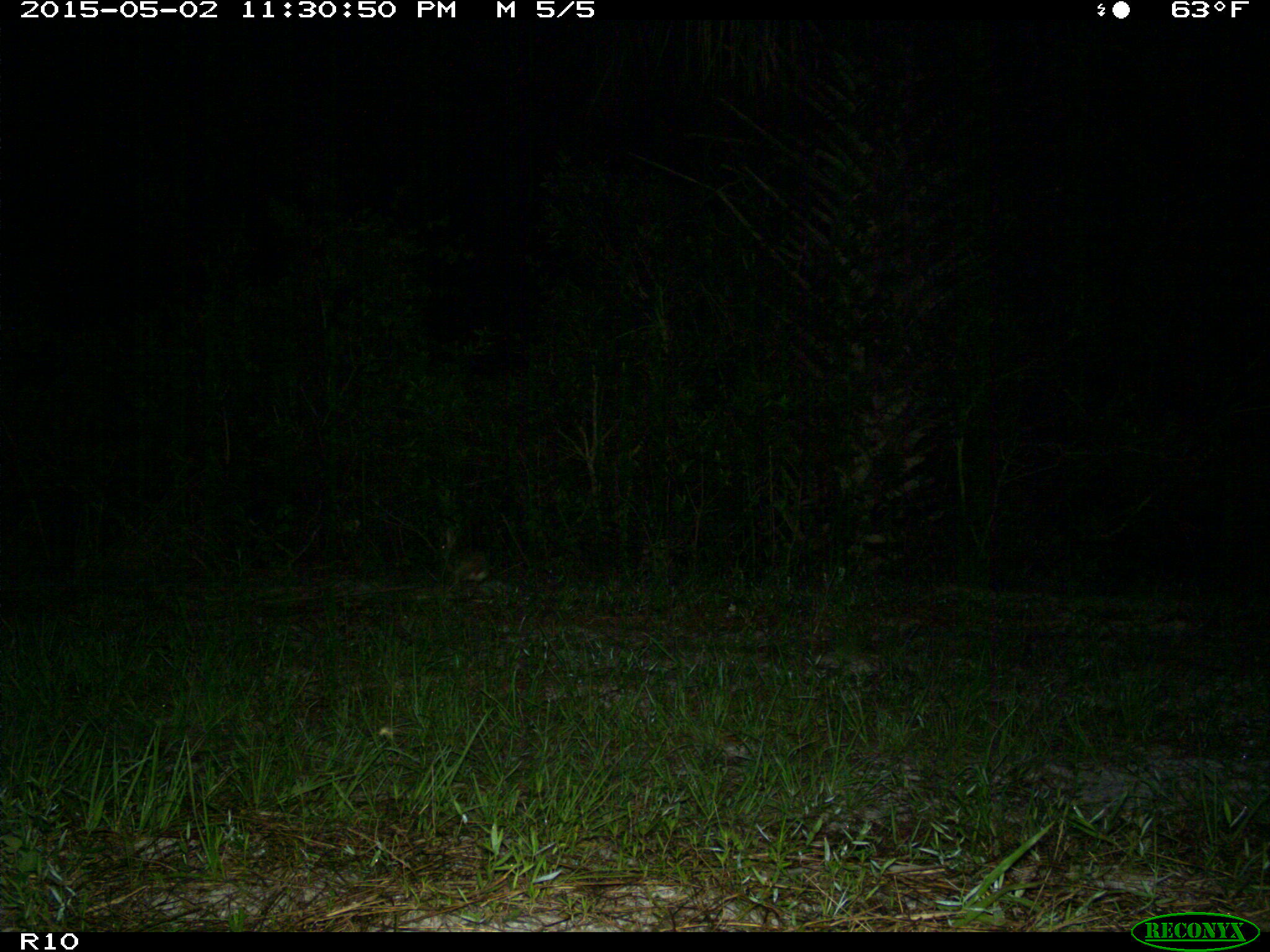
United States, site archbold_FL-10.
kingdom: Animalia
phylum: Chordata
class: Mammalia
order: Lagomorpha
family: Leporidae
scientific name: Leporidae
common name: rabbits and hares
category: unidentified rabbit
Unidentified rabbit (rabbits and hares) (Leporidae).